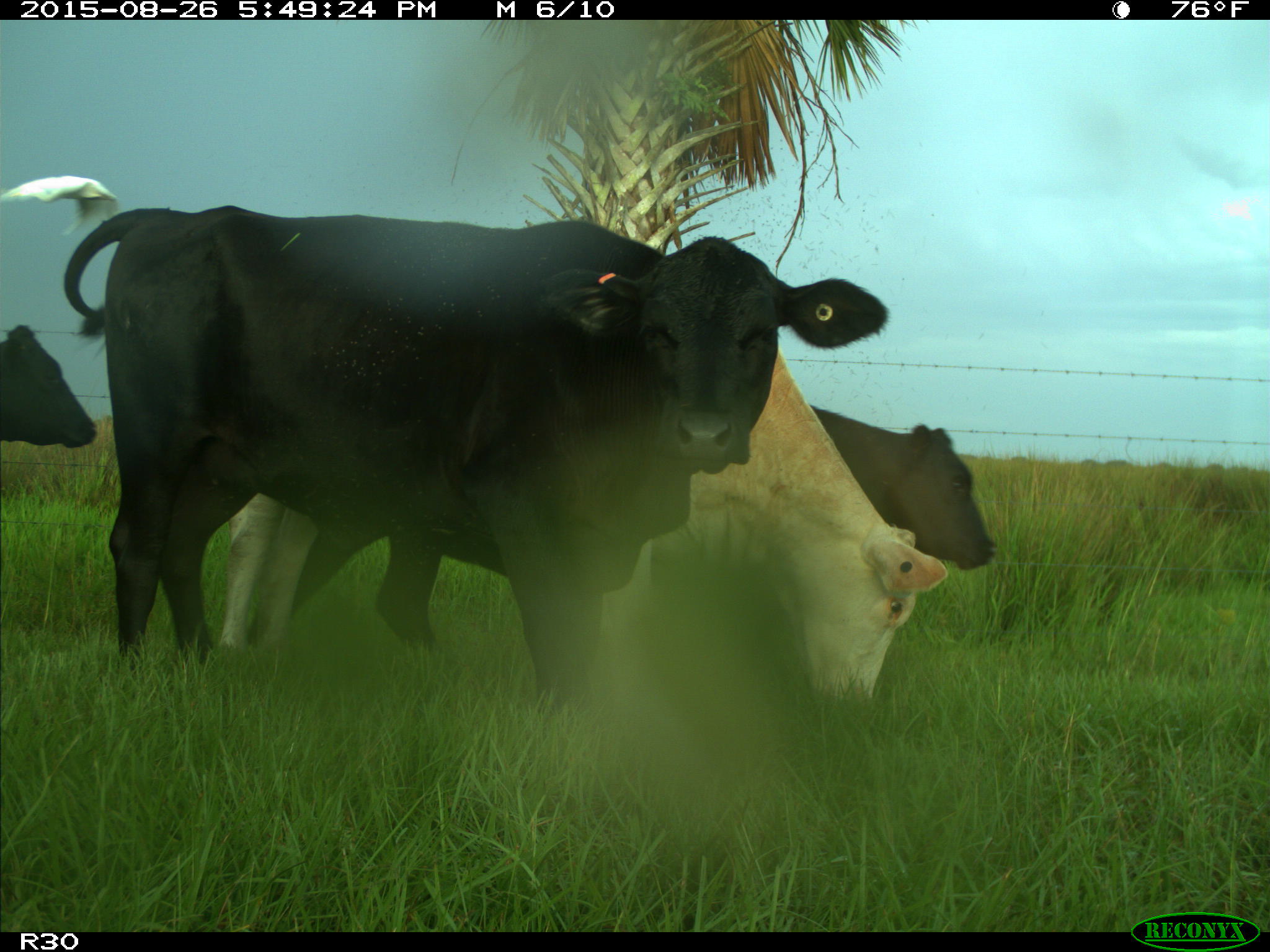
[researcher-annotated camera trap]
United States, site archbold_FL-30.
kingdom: Animalia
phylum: Chordata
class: Mammalia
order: Artiodactyla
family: Bovidae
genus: Bos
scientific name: Bos taurus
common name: domestic cow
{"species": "Bos taurus (domestic cow)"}